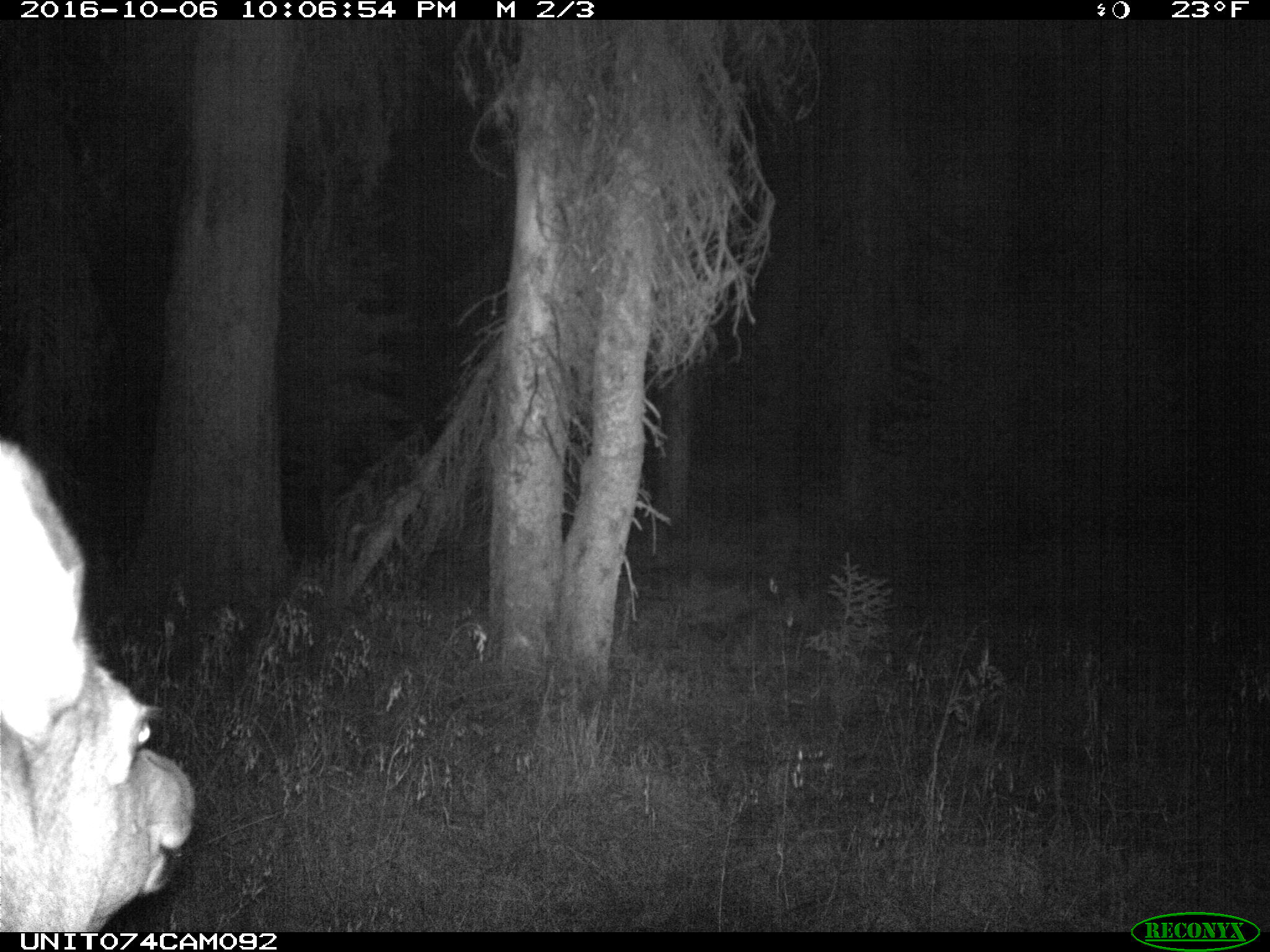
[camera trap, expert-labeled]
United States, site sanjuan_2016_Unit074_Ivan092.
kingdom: Animalia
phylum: Chordata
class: Mammalia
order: Artiodactyla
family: Cervidae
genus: Cervus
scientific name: Cervus elaphus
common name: red deer